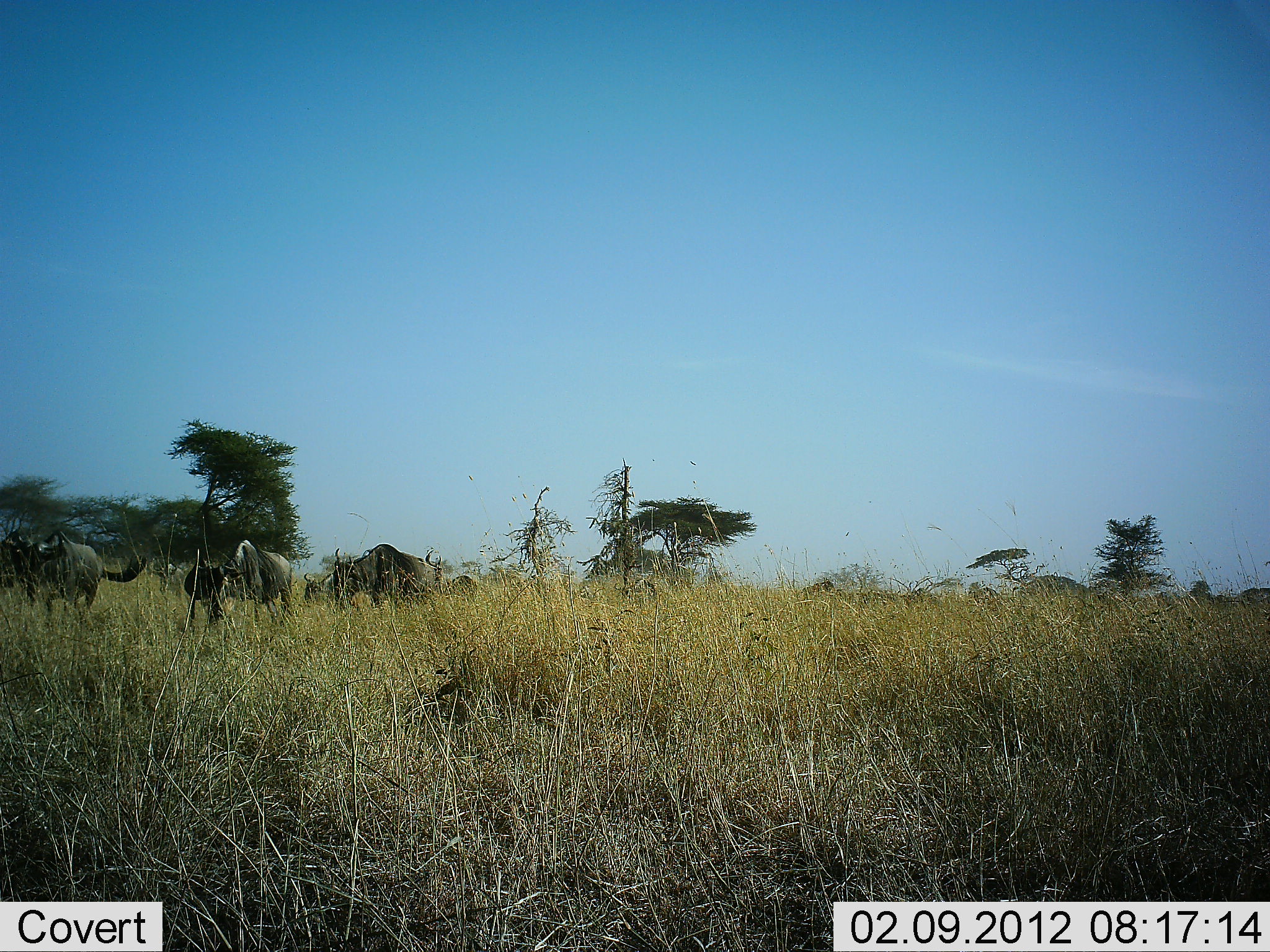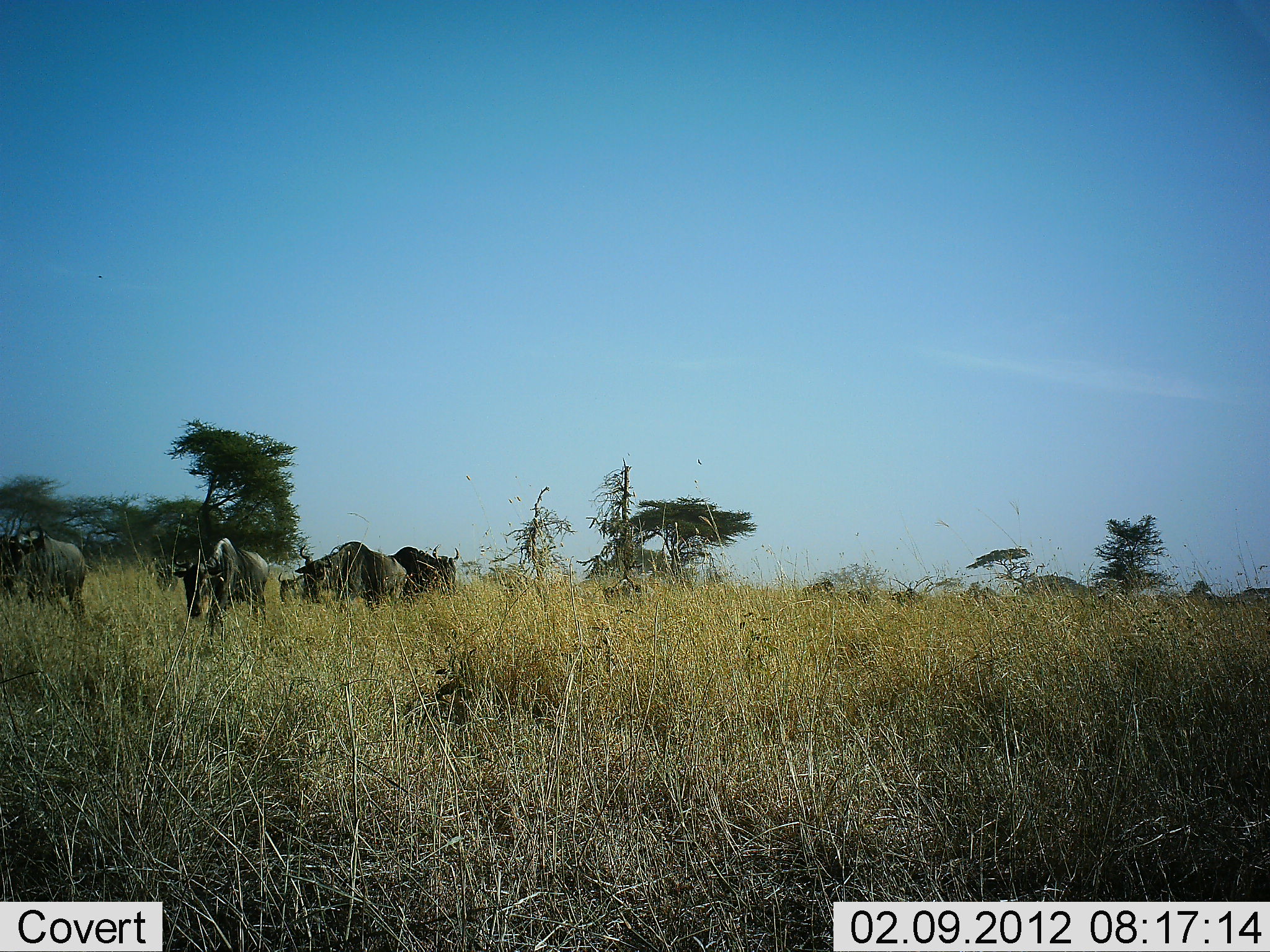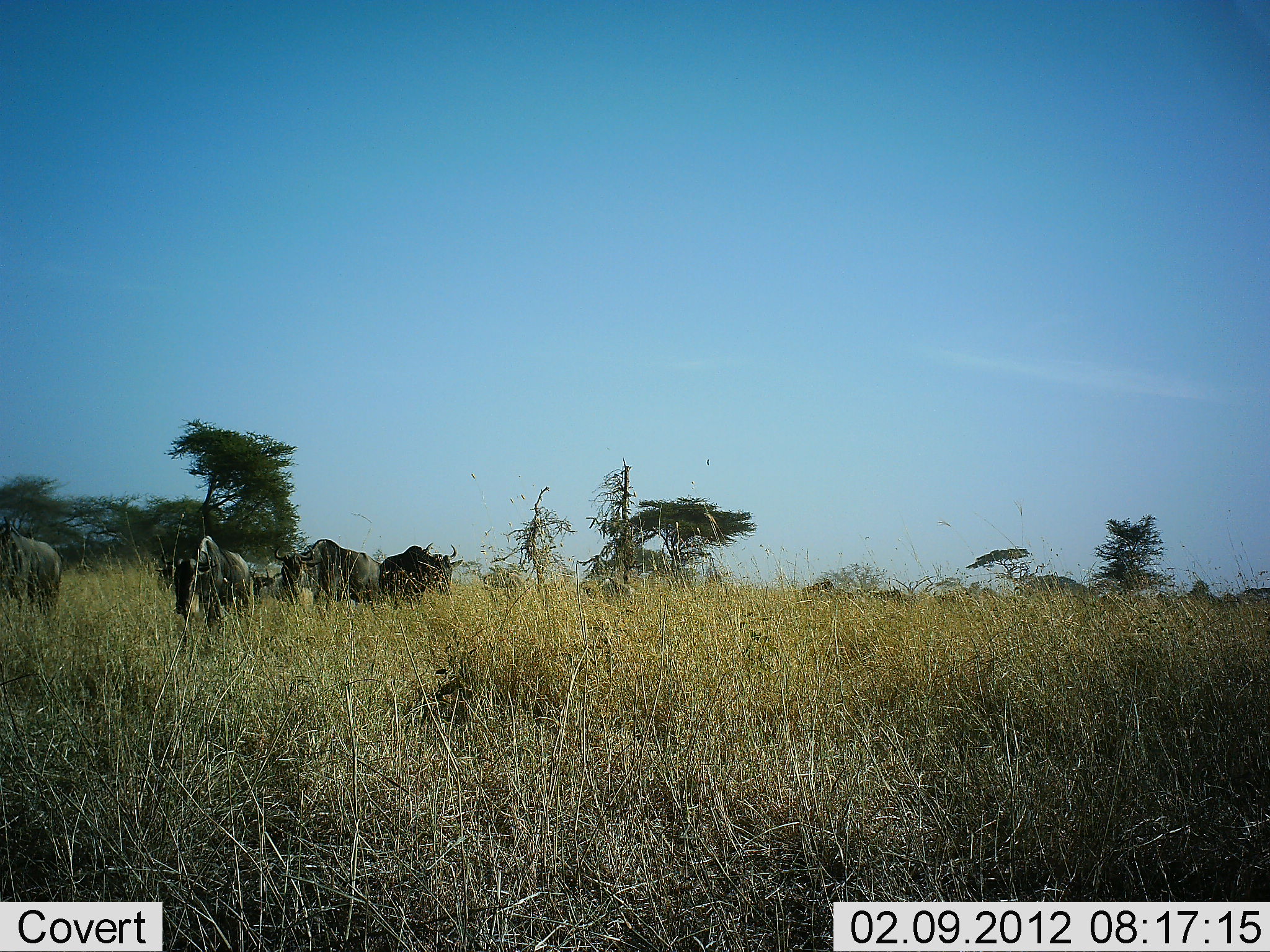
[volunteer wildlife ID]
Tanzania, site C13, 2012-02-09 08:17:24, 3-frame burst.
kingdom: Animalia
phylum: Chordata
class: Mammalia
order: Artiodactyla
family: Bovidae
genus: Connochaetes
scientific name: Connochaetes taurinus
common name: blue wildebeest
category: wildebeest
Wildebeest (blue wildebeest) (Connochaetes taurinus), count 10. Behavior (volunteer vote fractions): standing 27%, resting 0%, moving 73%, interacting 5%. Young present (vote fraction): 9%. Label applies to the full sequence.